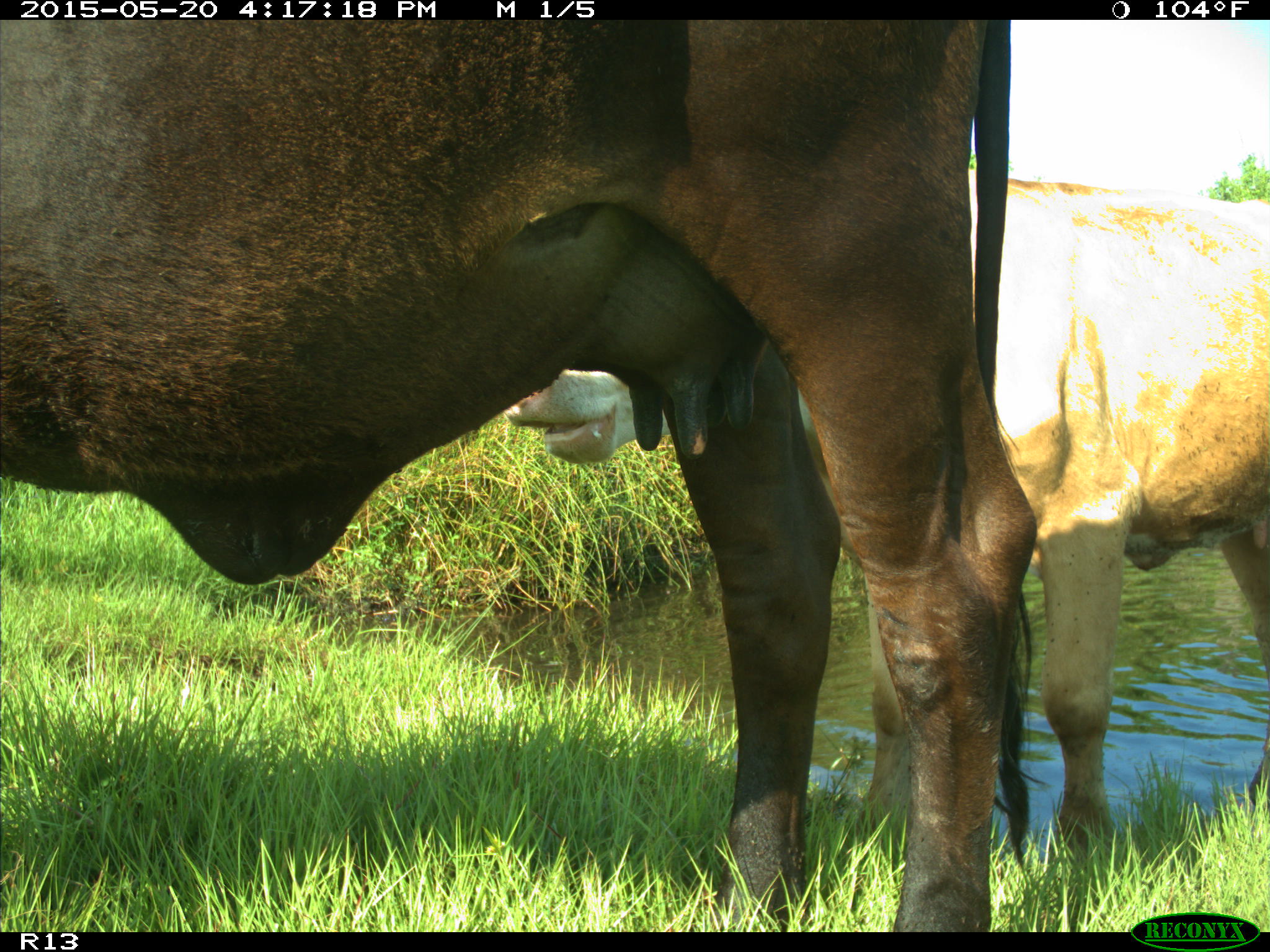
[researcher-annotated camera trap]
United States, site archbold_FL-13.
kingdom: Animalia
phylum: Chordata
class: Mammalia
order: Artiodactyla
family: Bovidae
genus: Bos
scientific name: Bos taurus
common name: domestic cow